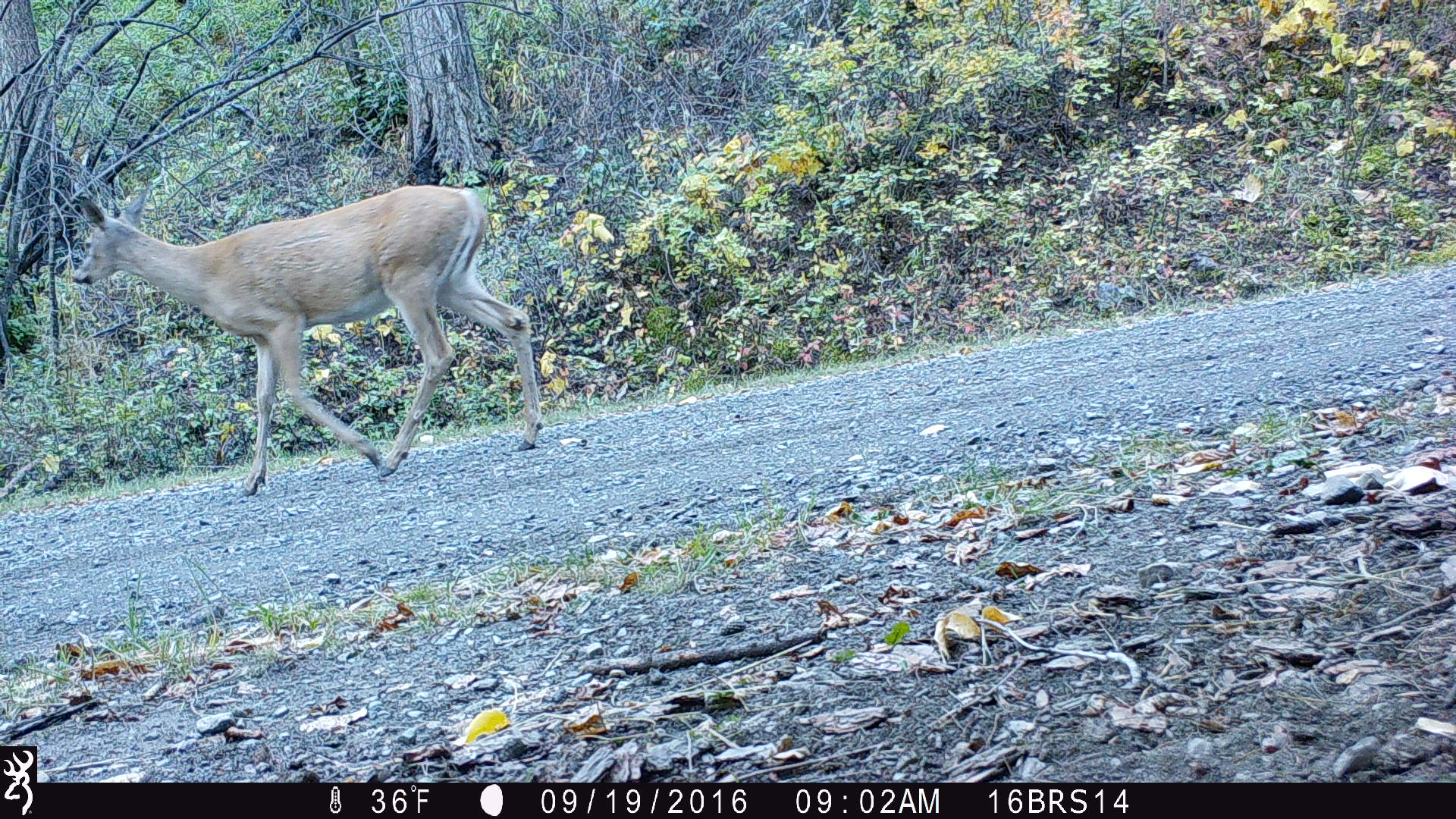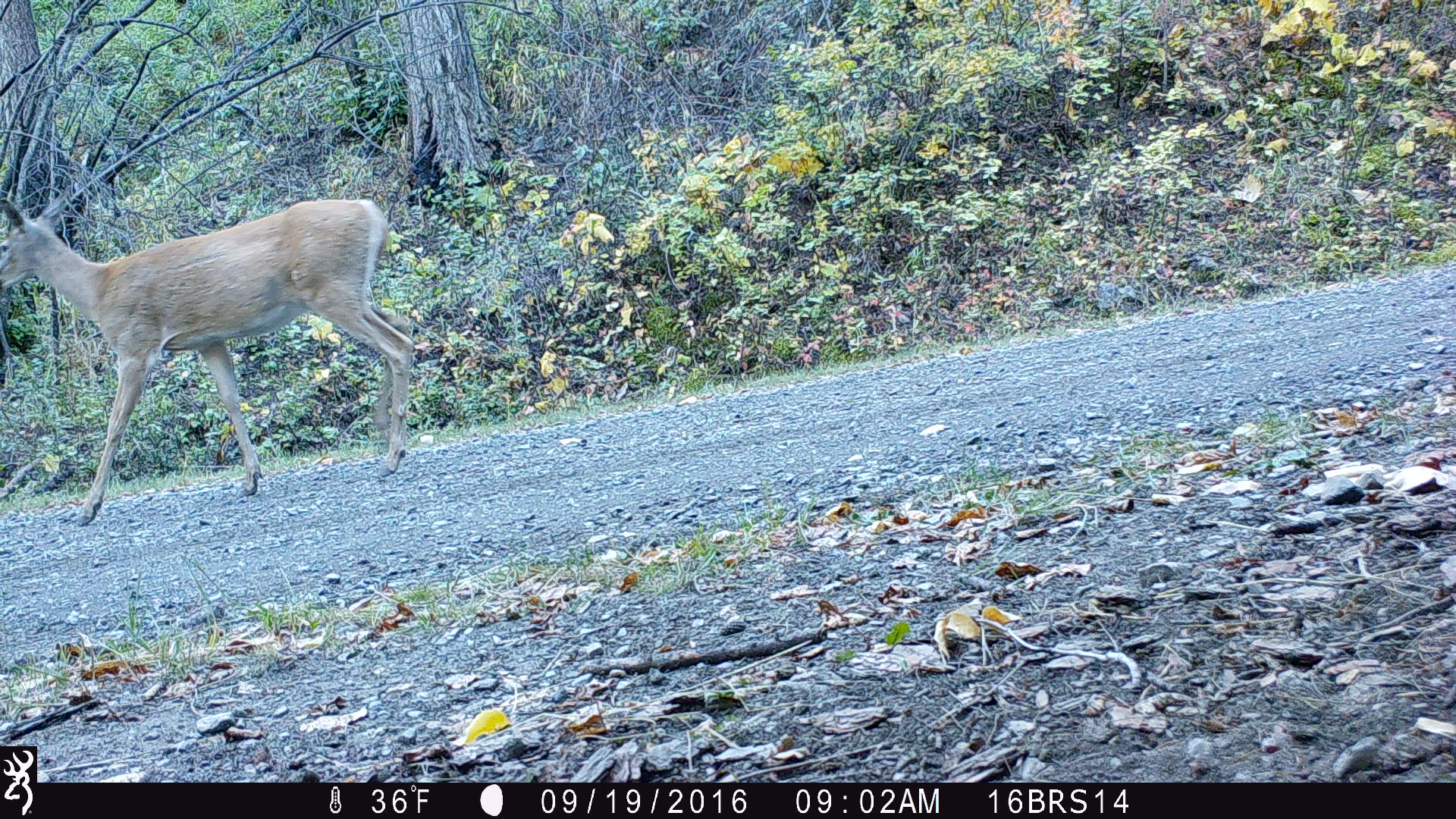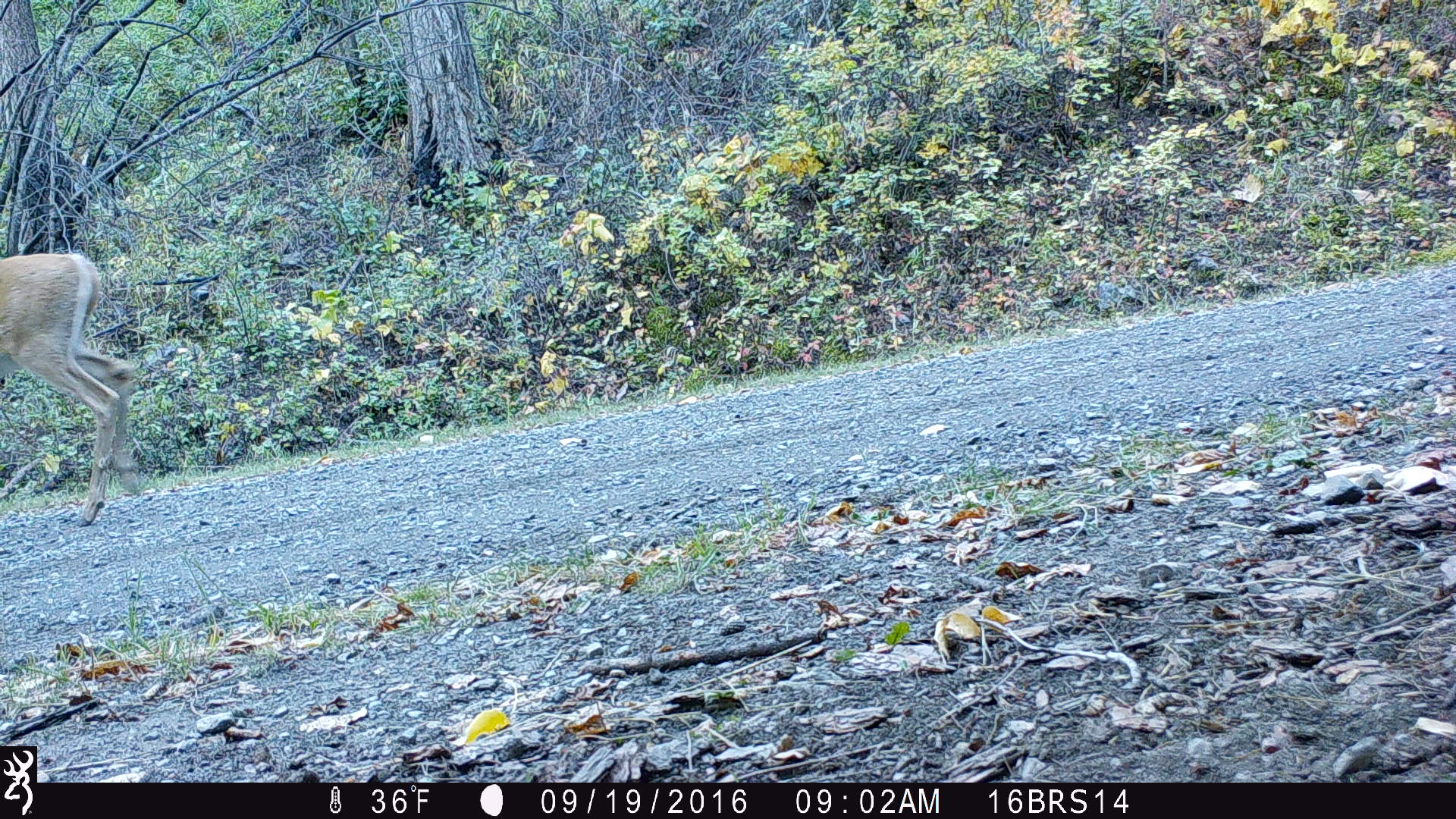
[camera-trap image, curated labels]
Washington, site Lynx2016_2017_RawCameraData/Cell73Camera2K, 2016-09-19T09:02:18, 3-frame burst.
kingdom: Animalia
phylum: Chordata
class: Mammalia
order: Artiodactyla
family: Cervidae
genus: Odocoileus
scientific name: Odocoileus virginianus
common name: white-tailed deer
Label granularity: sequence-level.